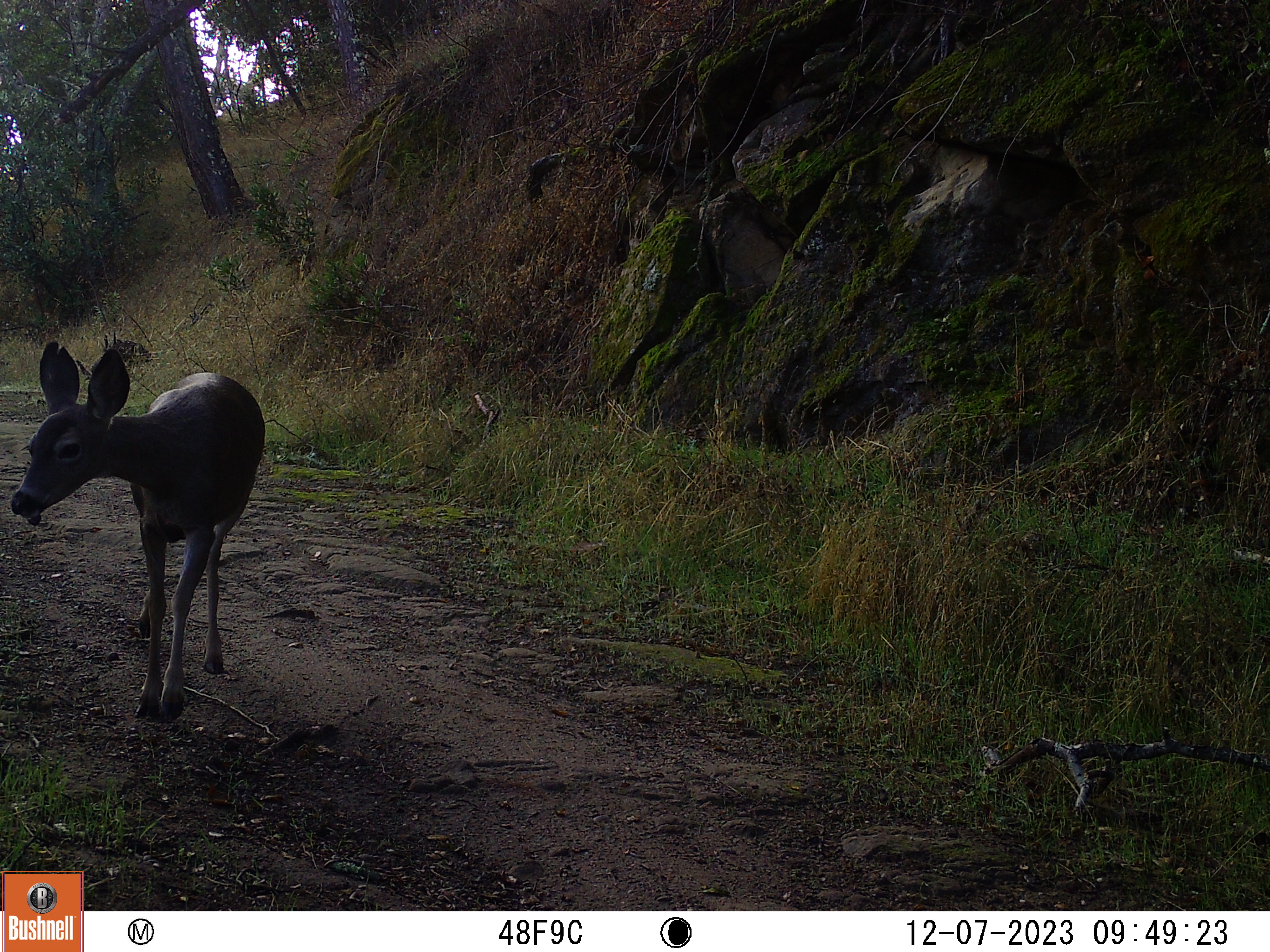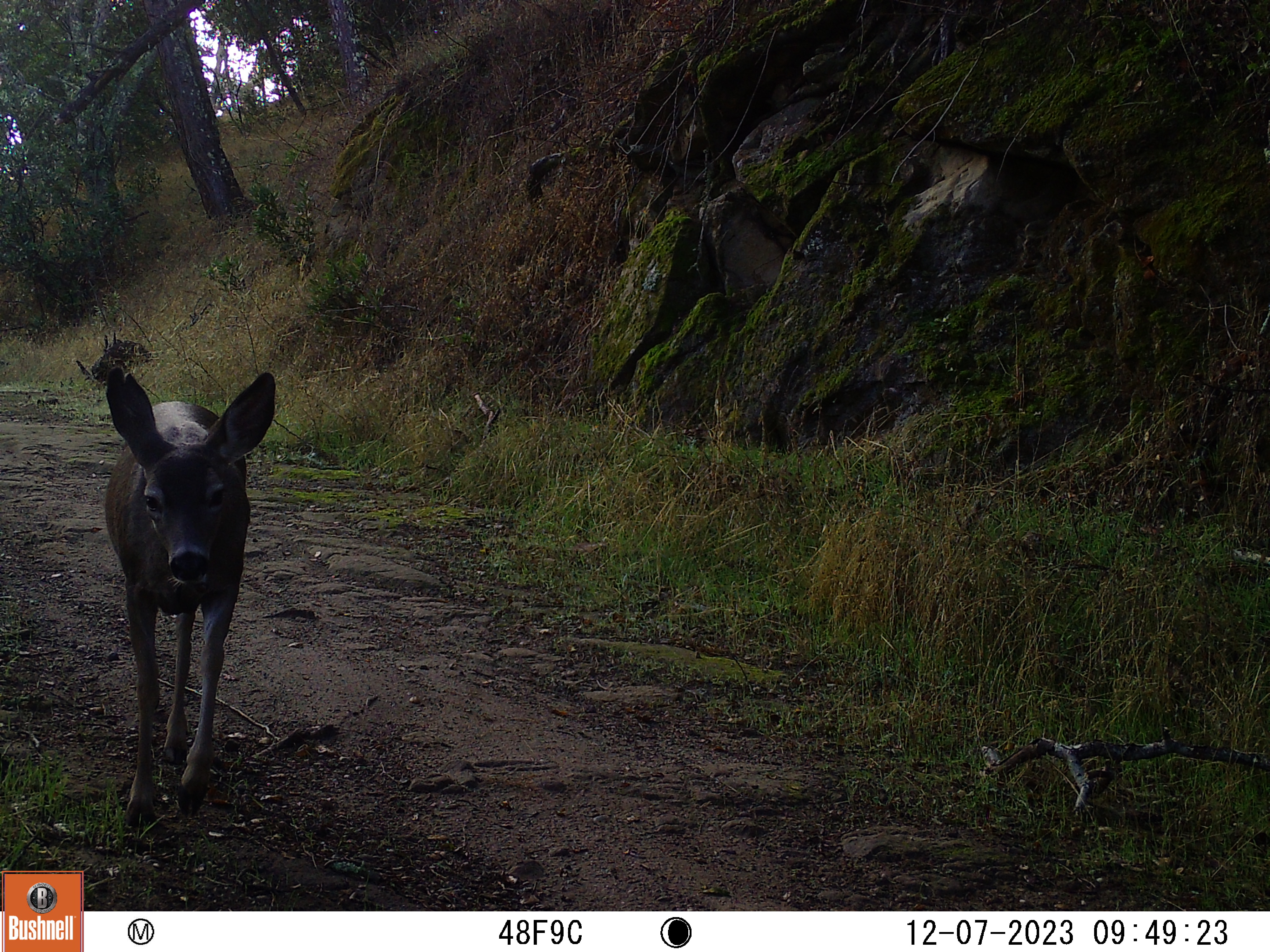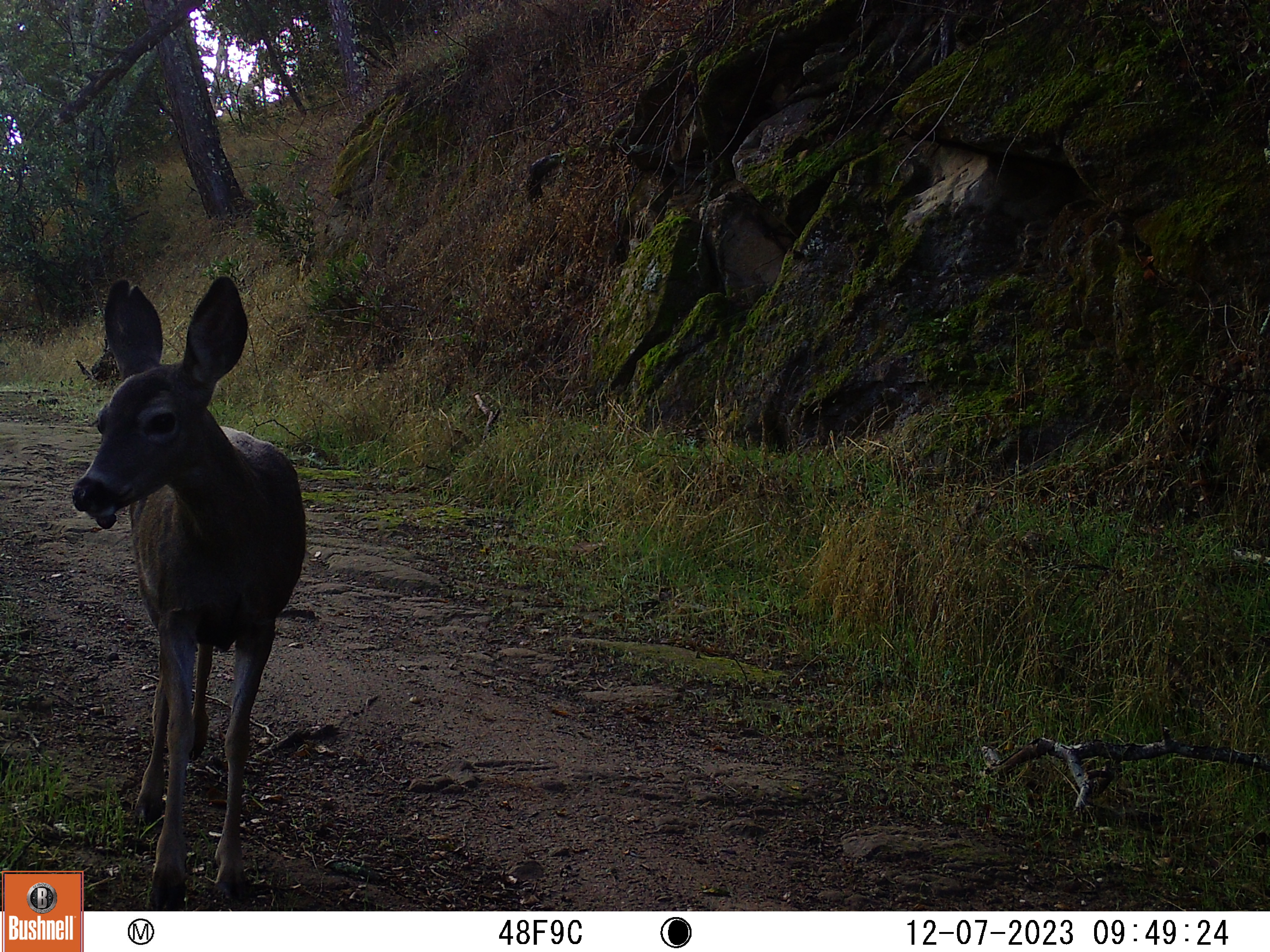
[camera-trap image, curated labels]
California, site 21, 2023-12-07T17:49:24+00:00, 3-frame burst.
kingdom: Animalia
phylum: Chordata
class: Mammalia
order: Artiodactyla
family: Cervidae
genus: Odocoileus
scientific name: Odocoileus hemionus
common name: mule deer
Mule deer (Odocoileus hemionus).